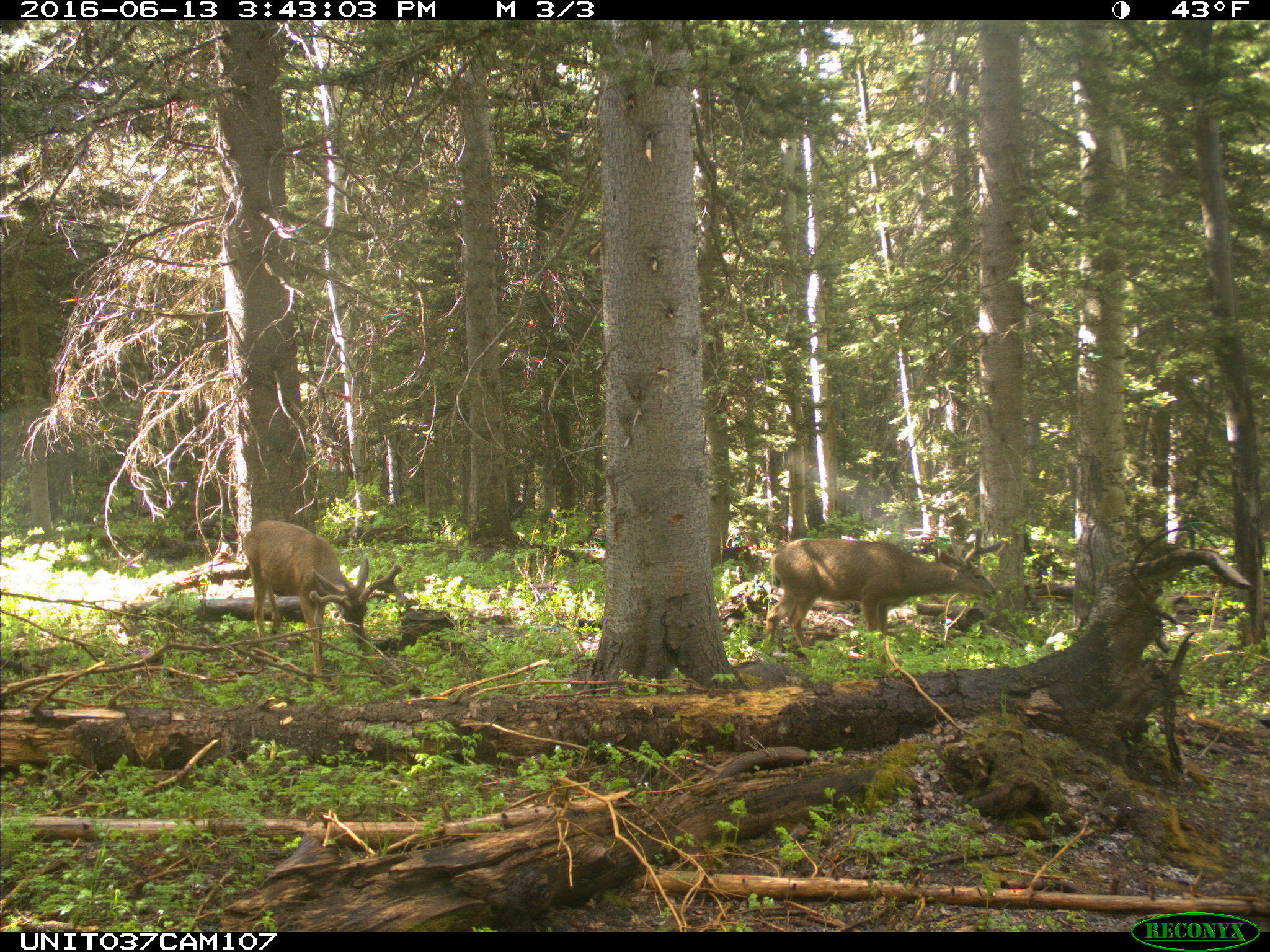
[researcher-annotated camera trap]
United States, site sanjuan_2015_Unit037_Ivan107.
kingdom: Animalia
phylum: Chordata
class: Mammalia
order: Artiodactyla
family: Cervidae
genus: Odocoileus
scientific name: Odocoileus hemionus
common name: mule deer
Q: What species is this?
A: Odocoileus hemionus (mule deer).